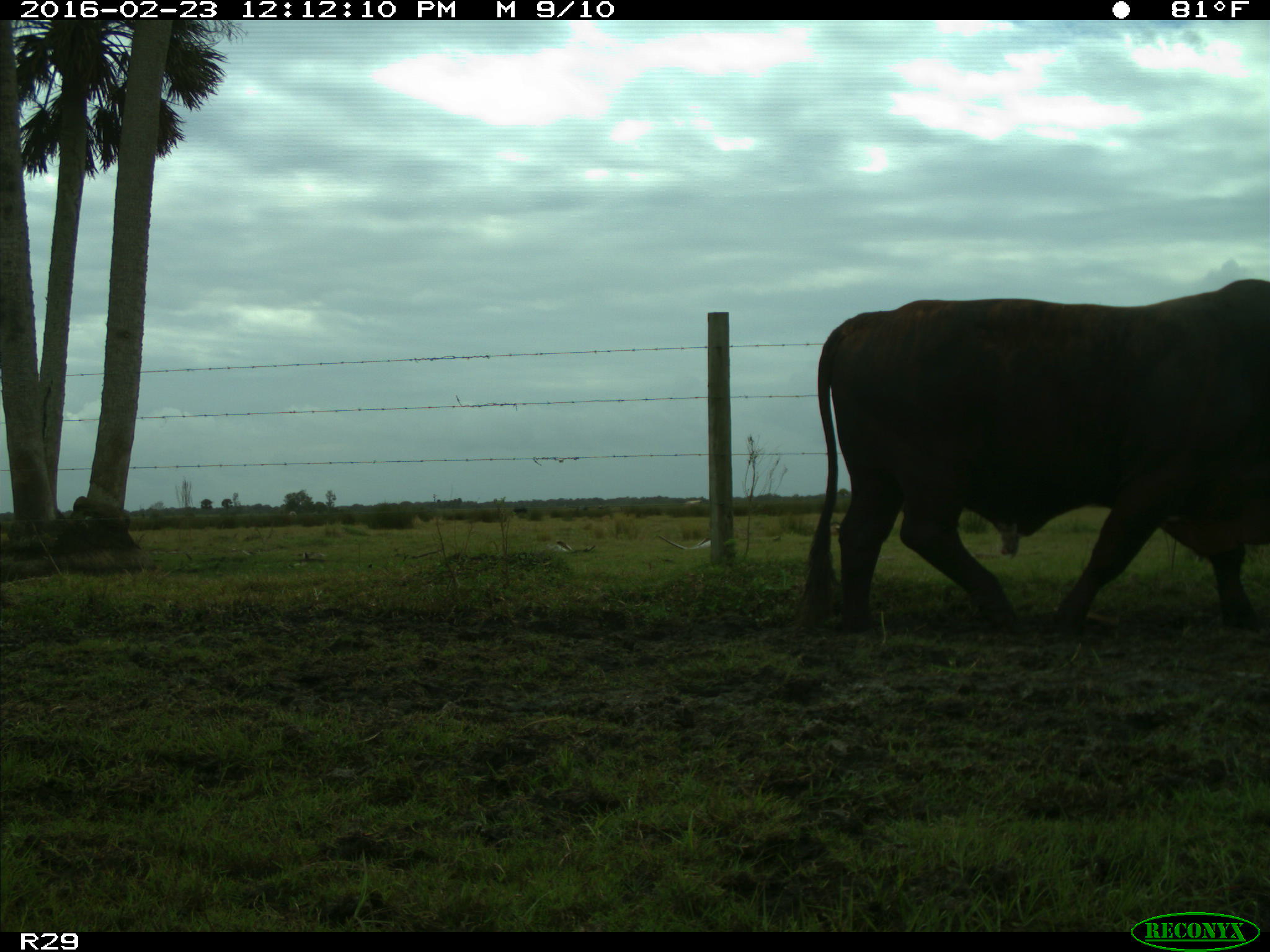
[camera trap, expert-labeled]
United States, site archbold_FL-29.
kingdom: Animalia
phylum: Chordata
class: Mammalia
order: Artiodactyla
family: Bovidae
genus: Bos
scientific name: Bos taurus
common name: domestic cow